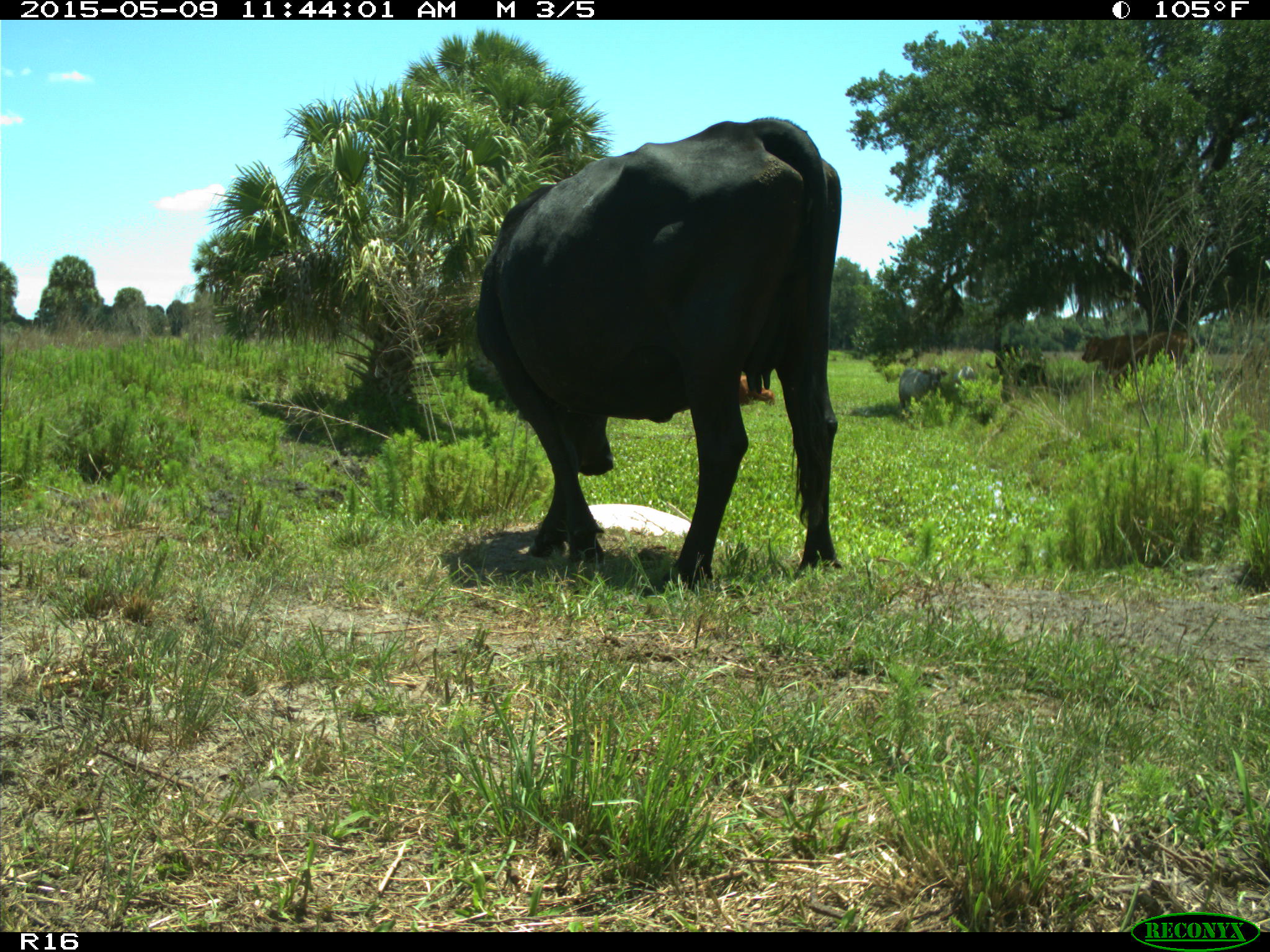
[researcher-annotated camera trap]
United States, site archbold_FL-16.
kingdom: Animalia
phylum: Chordata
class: Mammalia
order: Artiodactyla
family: Bovidae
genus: Bos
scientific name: Bos taurus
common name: domestic cow